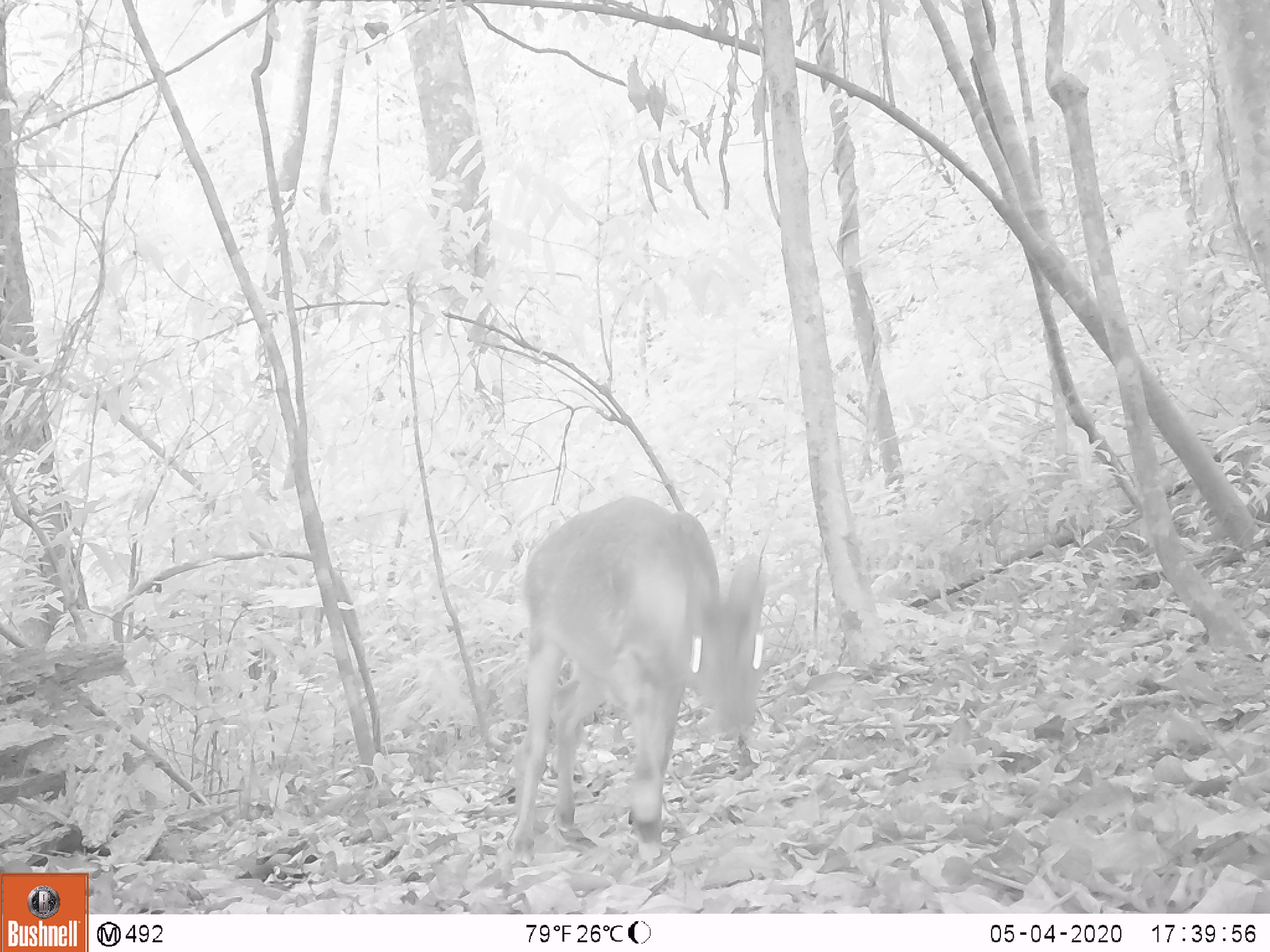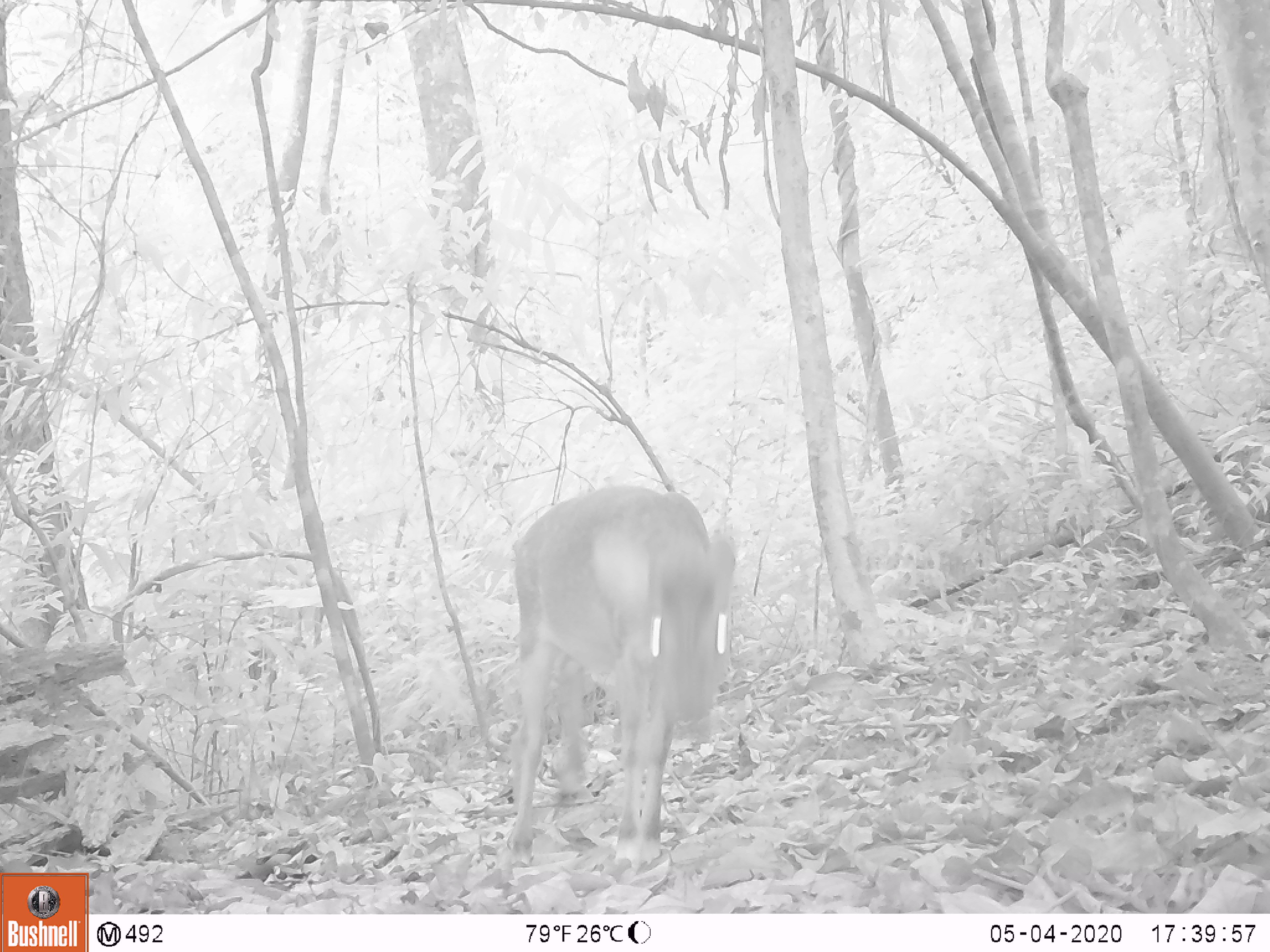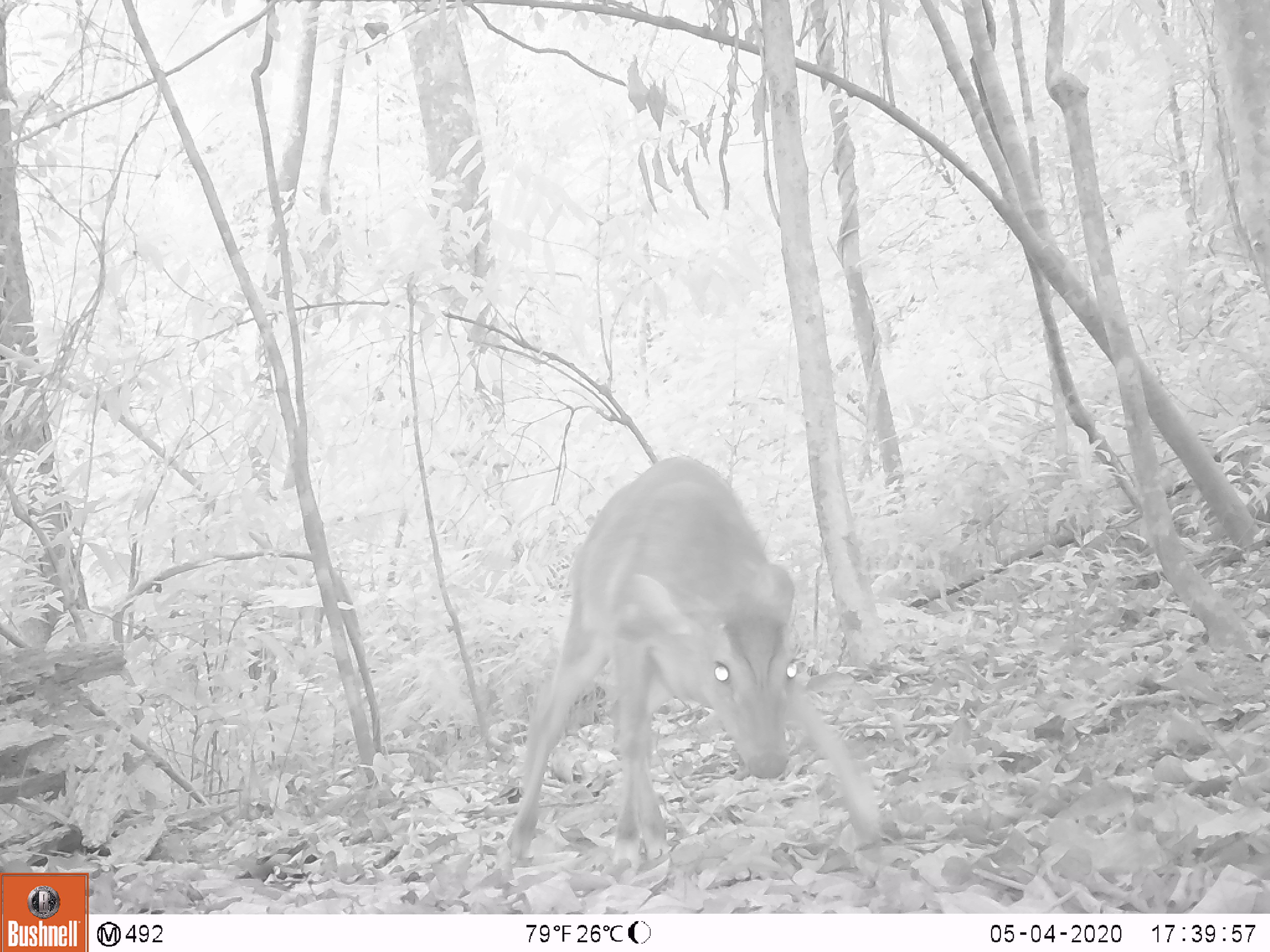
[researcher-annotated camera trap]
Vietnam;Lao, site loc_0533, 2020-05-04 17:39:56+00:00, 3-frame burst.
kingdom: Animalia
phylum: Chordata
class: Mammalia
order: Artiodactyla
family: Cervidae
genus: Muntiacus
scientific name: Muntiacus vuquangensis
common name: large-antlered muntjac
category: large antlered muntjac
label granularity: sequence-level